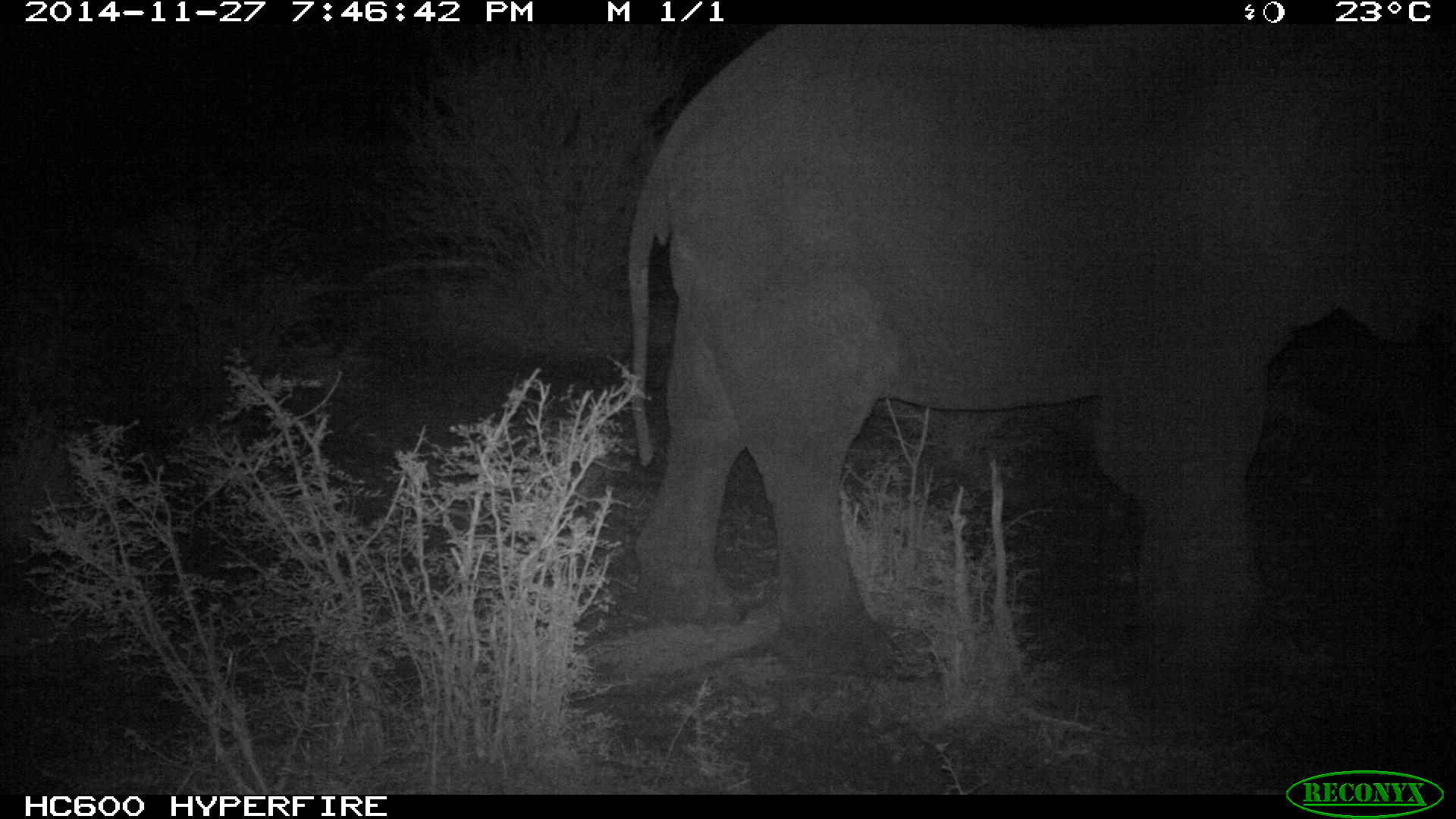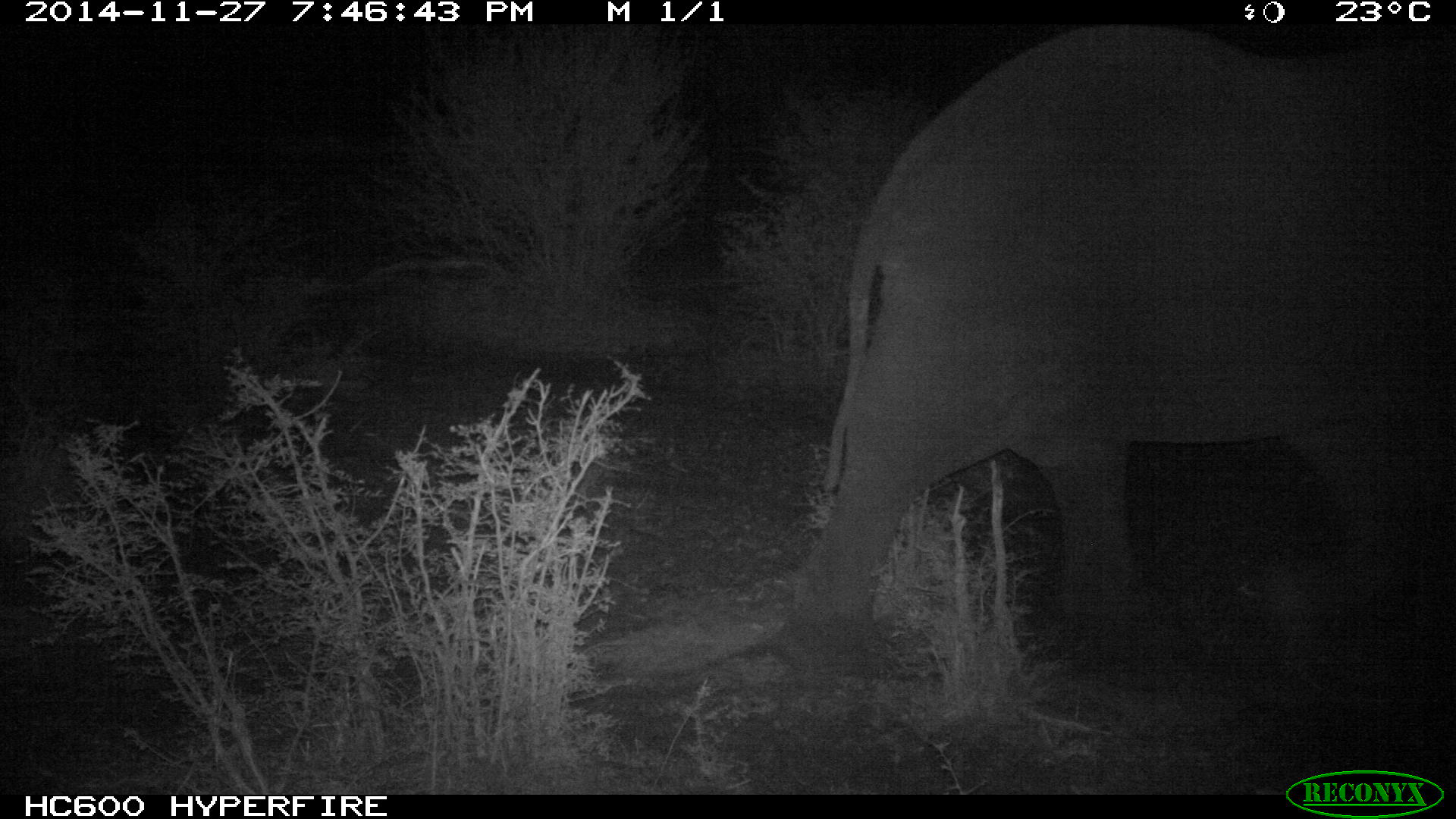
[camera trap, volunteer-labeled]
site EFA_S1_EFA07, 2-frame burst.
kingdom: Animalia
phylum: Chordata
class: Mammalia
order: Proboscidea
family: Elephantidae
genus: Loxodonta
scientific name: Loxodonta africana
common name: african bush elephant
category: elephant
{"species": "elephant (african bush elephant) (Loxodonta africana)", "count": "1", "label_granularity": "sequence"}